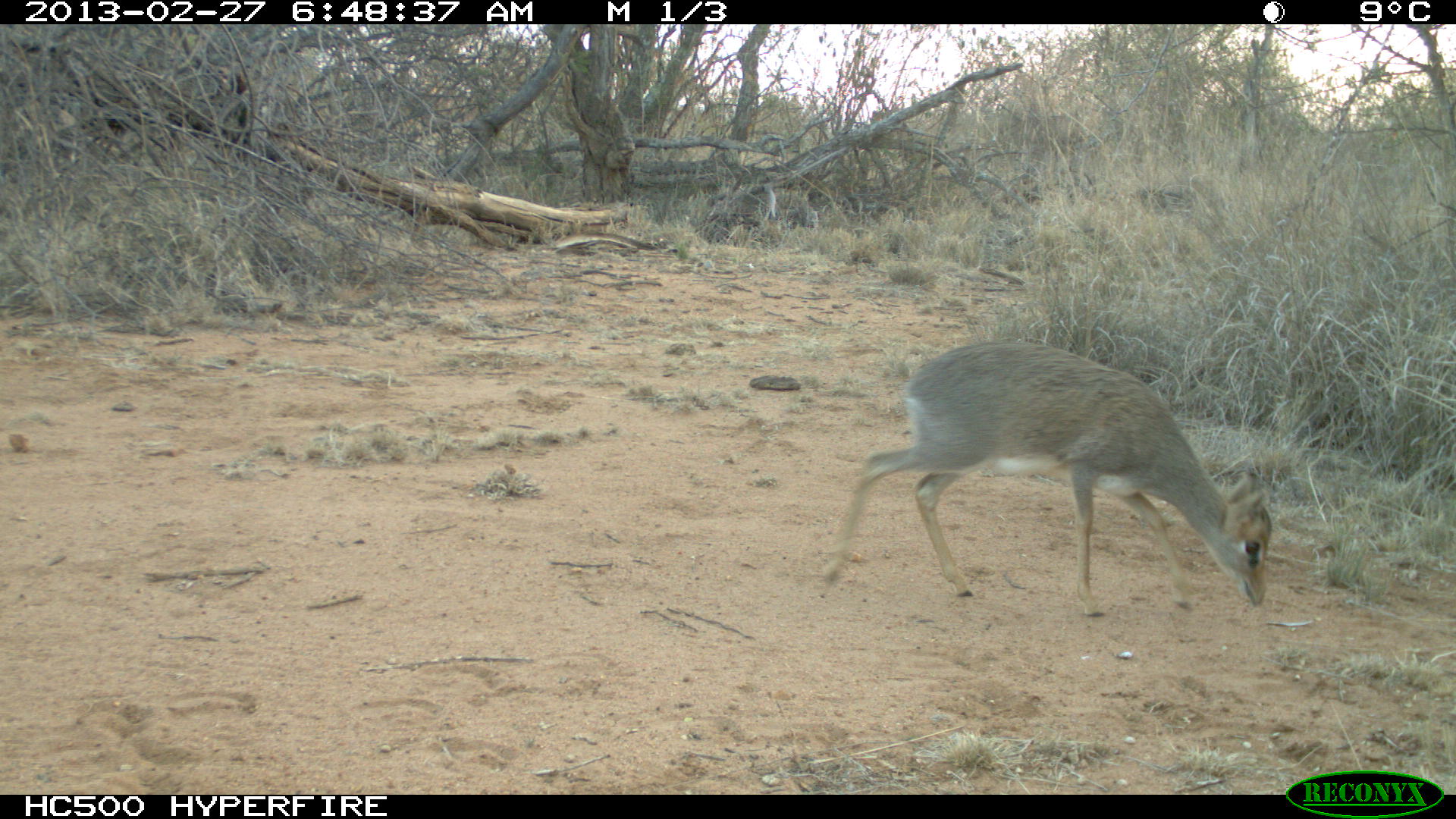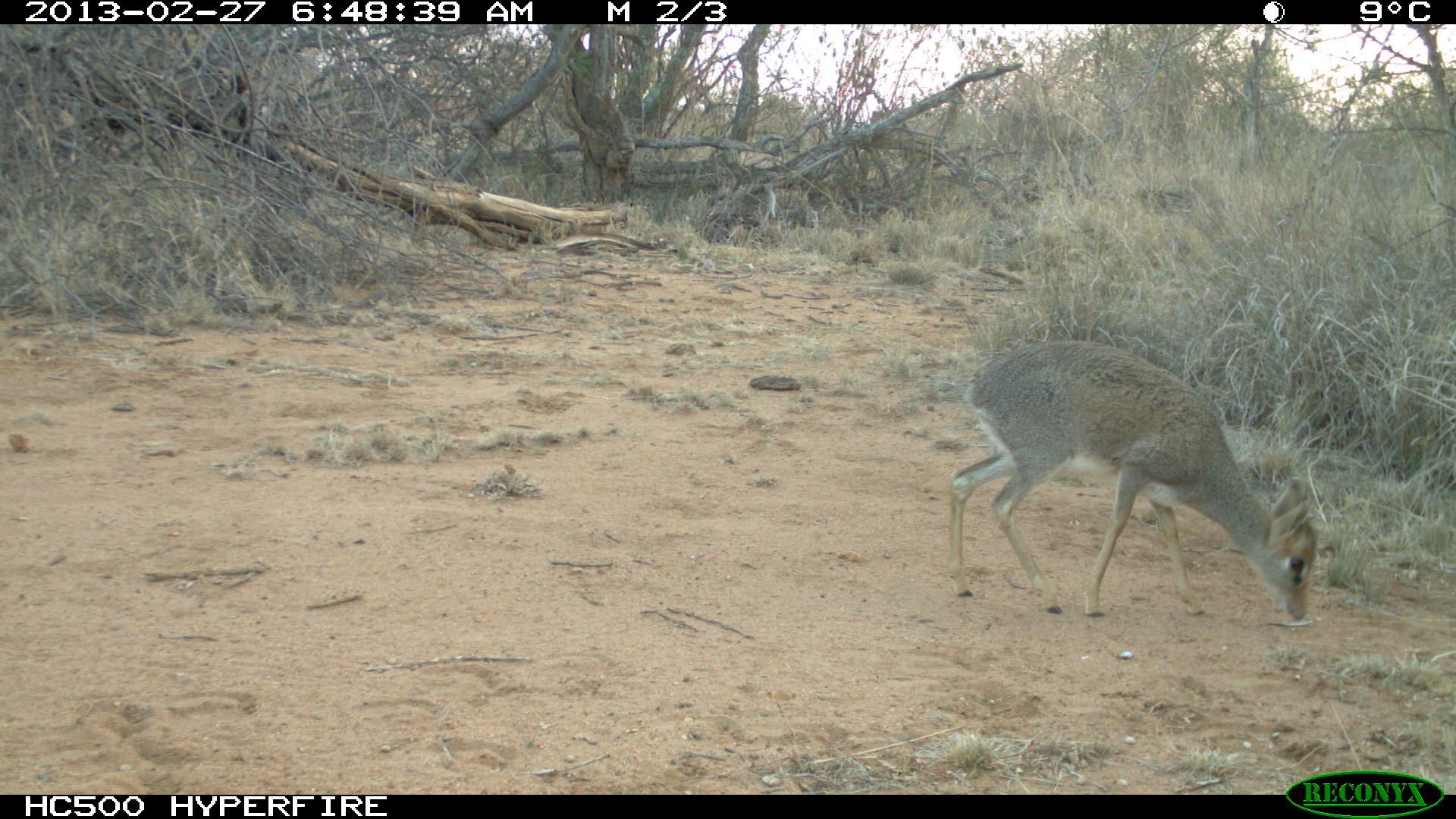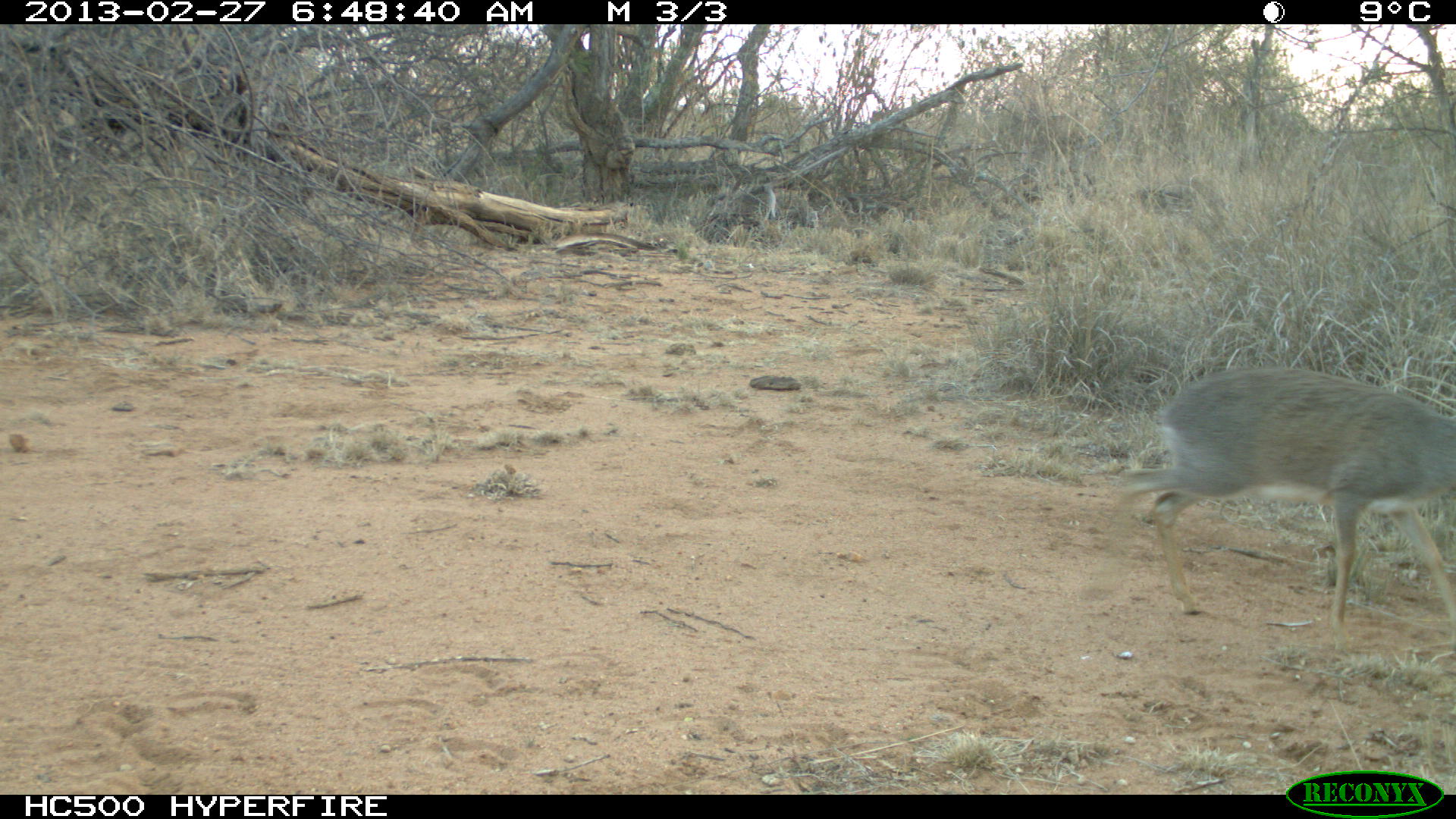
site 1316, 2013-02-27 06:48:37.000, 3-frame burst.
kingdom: Animalia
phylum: Chordata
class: Mammalia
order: Artiodactyla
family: Bovidae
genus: Madoqua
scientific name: Madoqua guentheri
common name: günther's dik-dik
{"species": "Madoqua guentheri (günther's dik-dik)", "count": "1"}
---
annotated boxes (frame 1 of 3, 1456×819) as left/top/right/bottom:
madoqua guentheri: 813/338/1272/617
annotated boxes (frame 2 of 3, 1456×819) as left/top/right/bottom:
madoqua guentheri: 946/337/1317/621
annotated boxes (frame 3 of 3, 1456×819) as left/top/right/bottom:
madoqua guentheri: 1120/366/1456/633